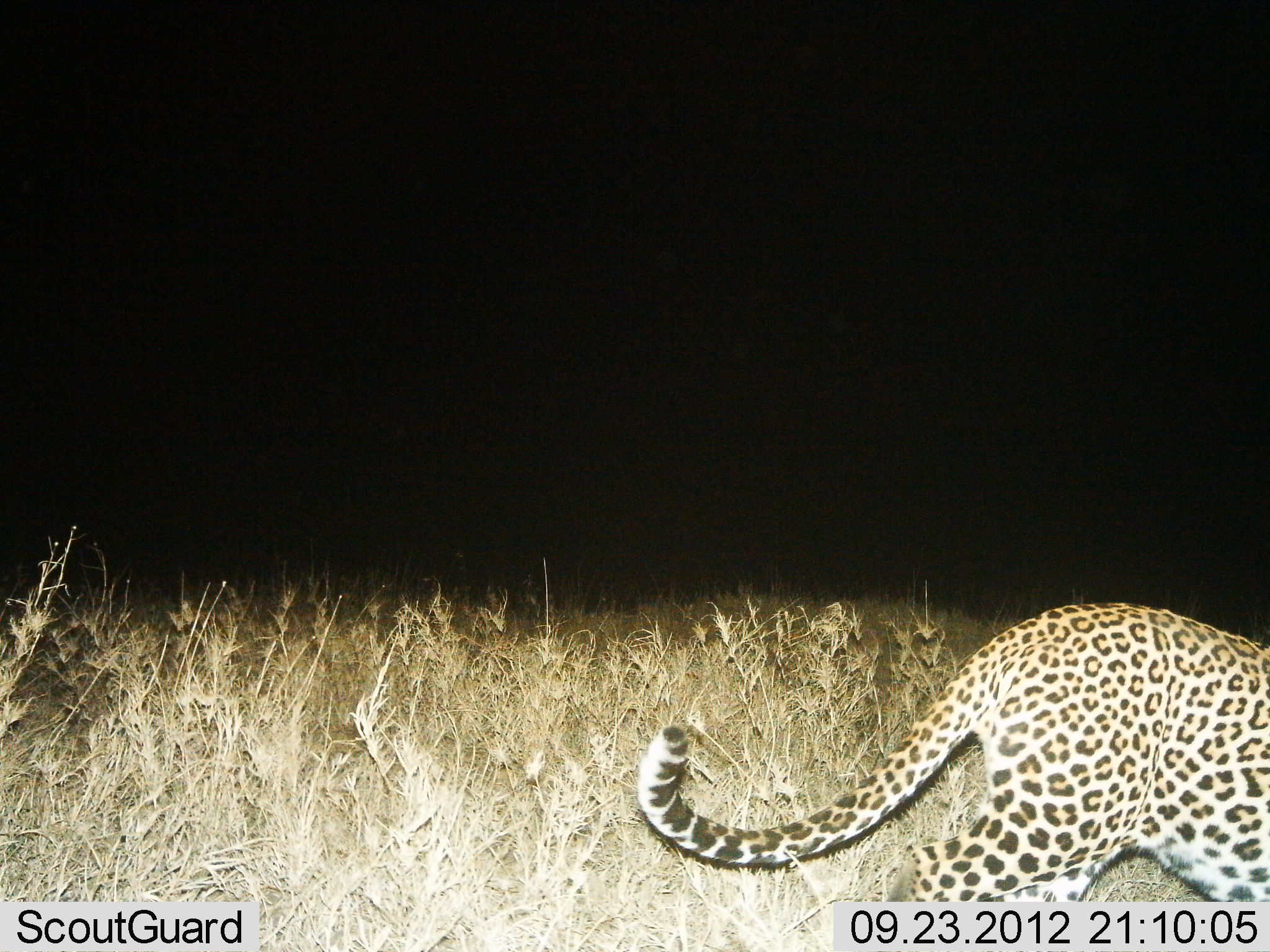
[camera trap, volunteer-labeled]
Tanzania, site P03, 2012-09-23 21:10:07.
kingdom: Animalia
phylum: Chordata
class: Mammalia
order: Carnivora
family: Felidae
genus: Panthera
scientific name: Panthera pardus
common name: leopard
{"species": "leopard (Panthera pardus)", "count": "1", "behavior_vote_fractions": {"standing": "9%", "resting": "0%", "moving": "82%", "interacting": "0%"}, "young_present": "0%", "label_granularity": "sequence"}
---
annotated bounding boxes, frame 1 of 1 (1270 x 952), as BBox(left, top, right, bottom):
animal: BBox(634, 598, 1270, 902)